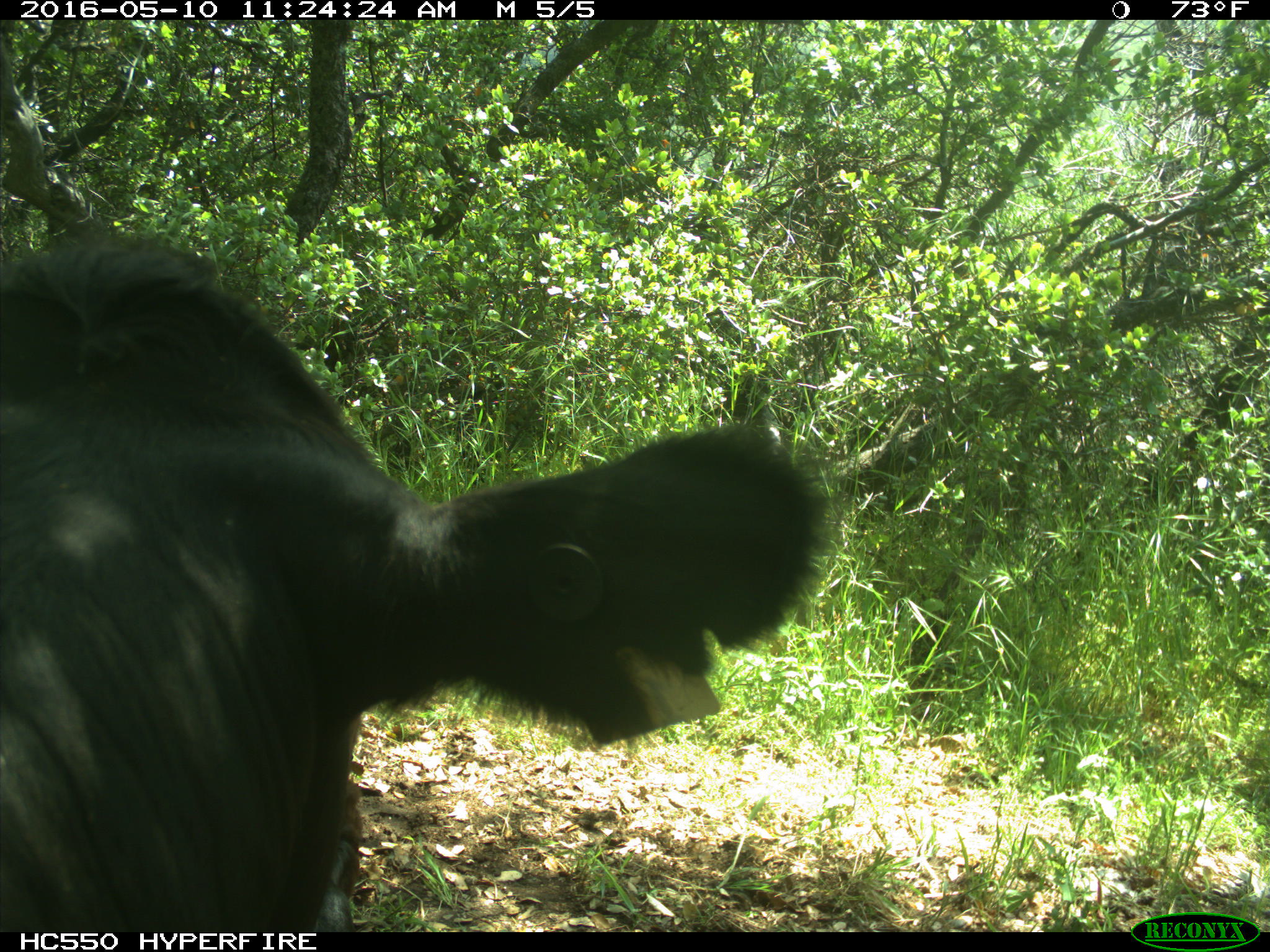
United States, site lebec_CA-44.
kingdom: Animalia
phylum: Chordata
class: Mammalia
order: Artiodactyla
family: Bovidae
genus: Bos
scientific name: Bos taurus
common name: domestic cow